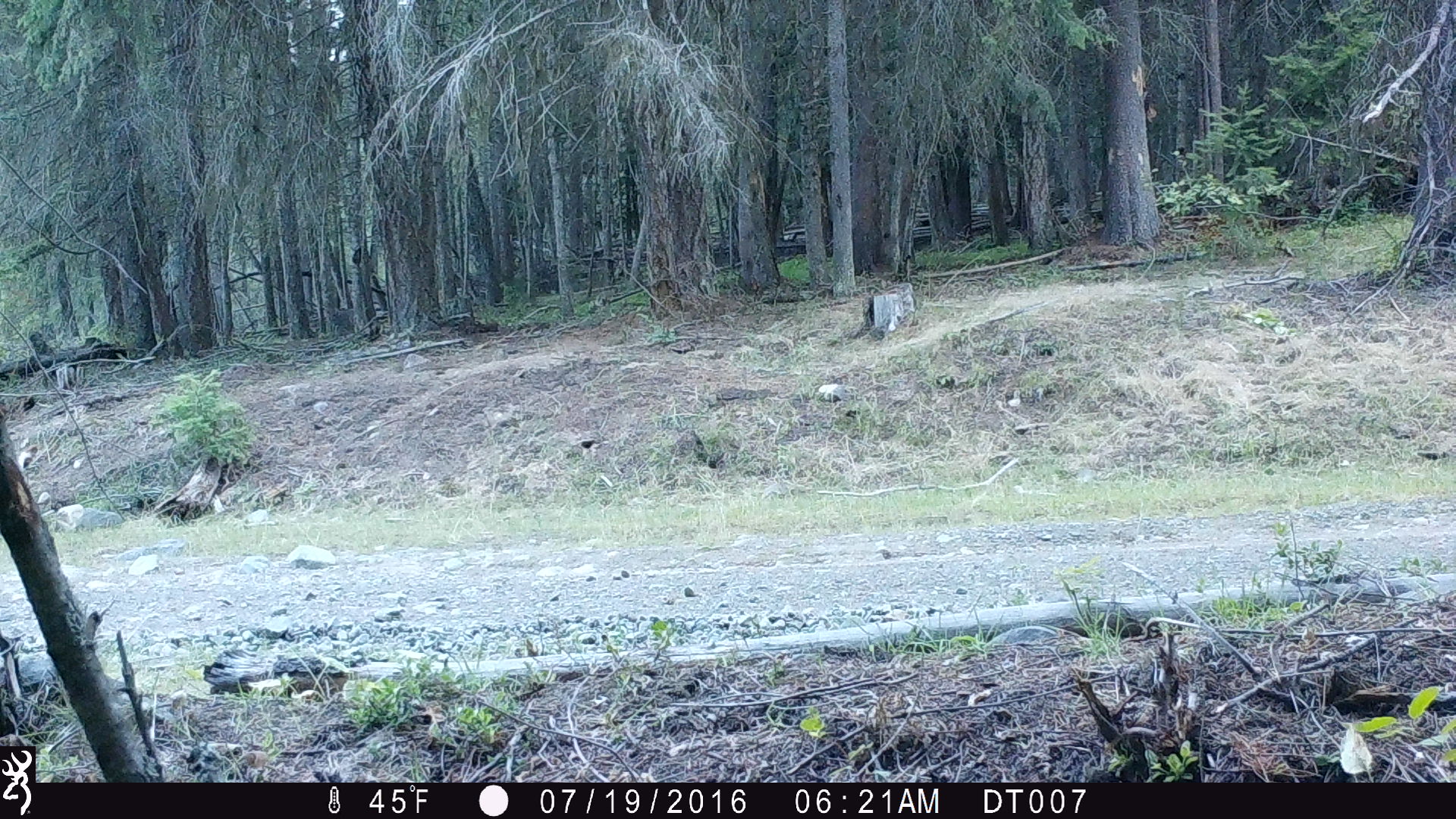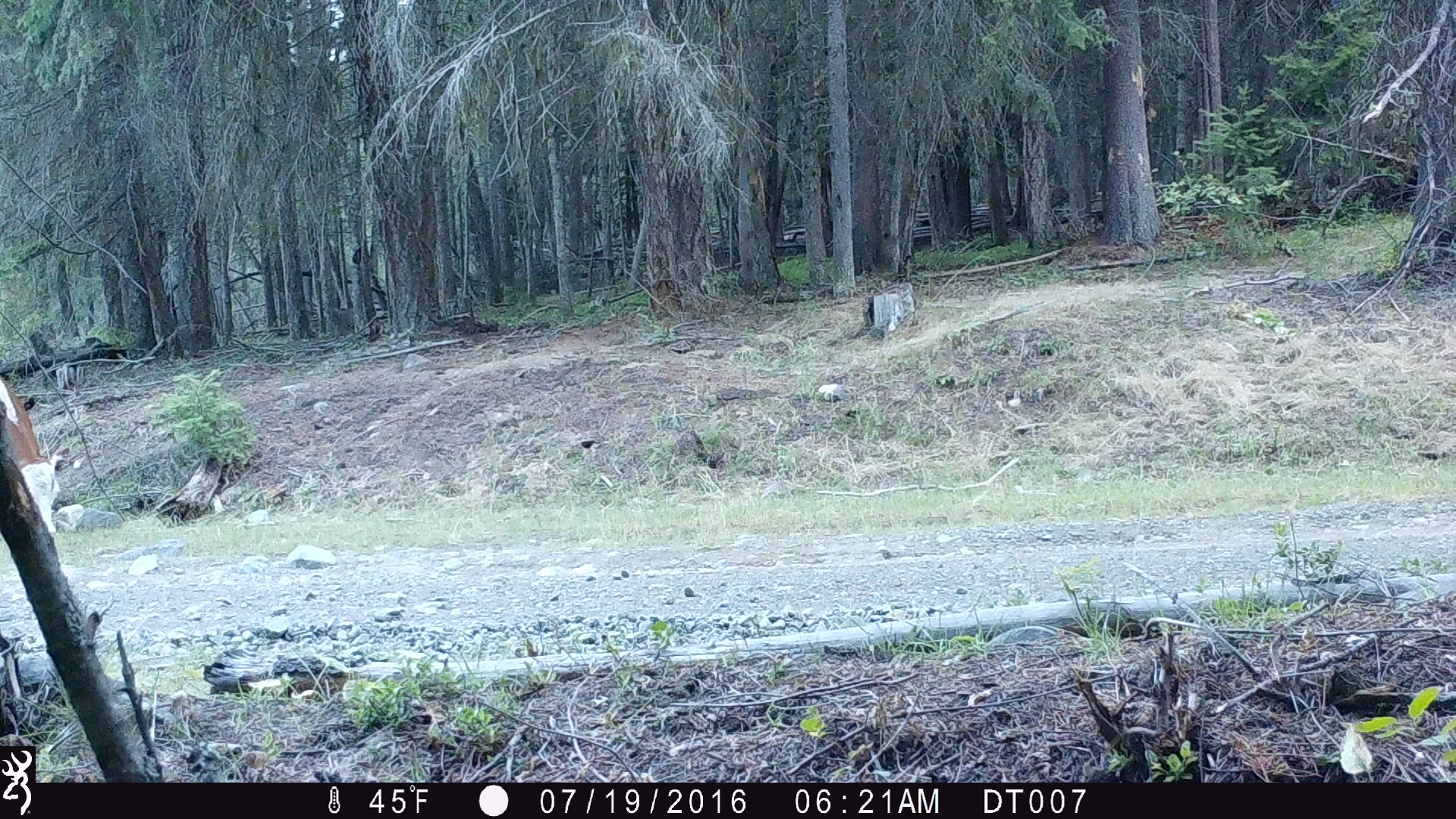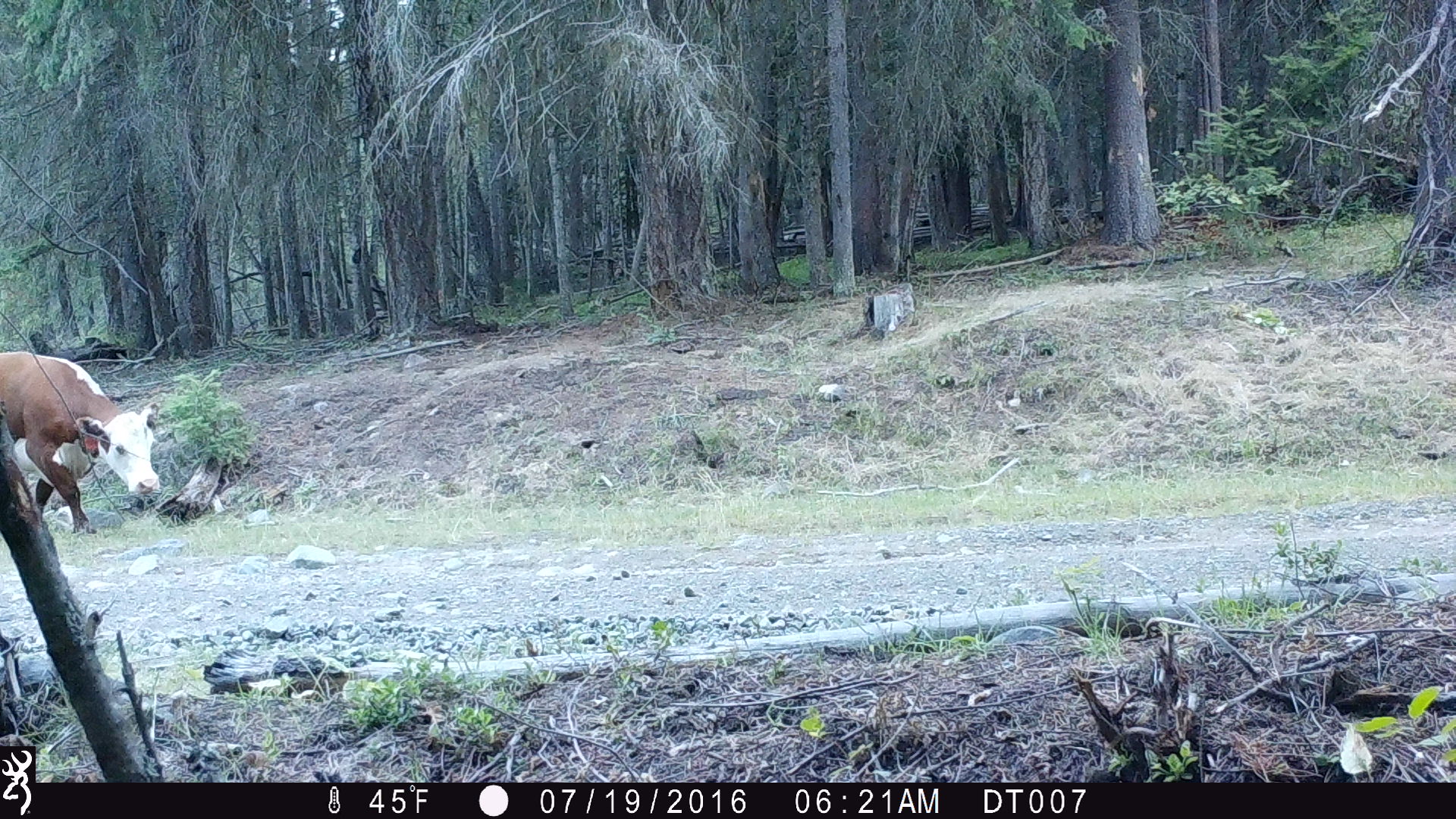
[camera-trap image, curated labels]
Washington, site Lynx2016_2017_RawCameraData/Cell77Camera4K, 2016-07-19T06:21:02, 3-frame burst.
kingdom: Animalia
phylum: Chordata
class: Mammalia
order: Artiodactyla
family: Bovidae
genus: Bos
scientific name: Bos taurus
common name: domestic cattle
Domestic cattle (Bos taurus). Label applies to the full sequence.